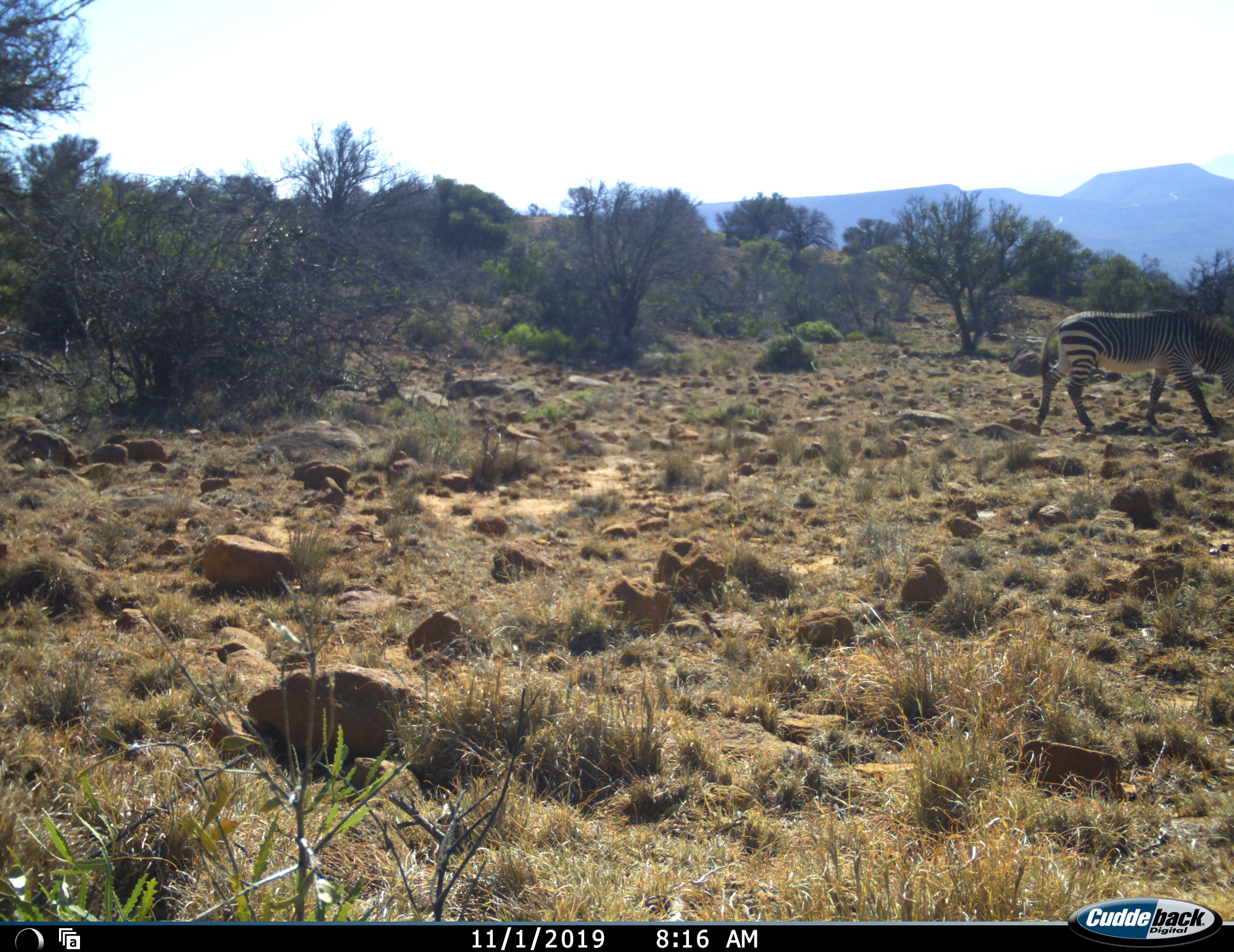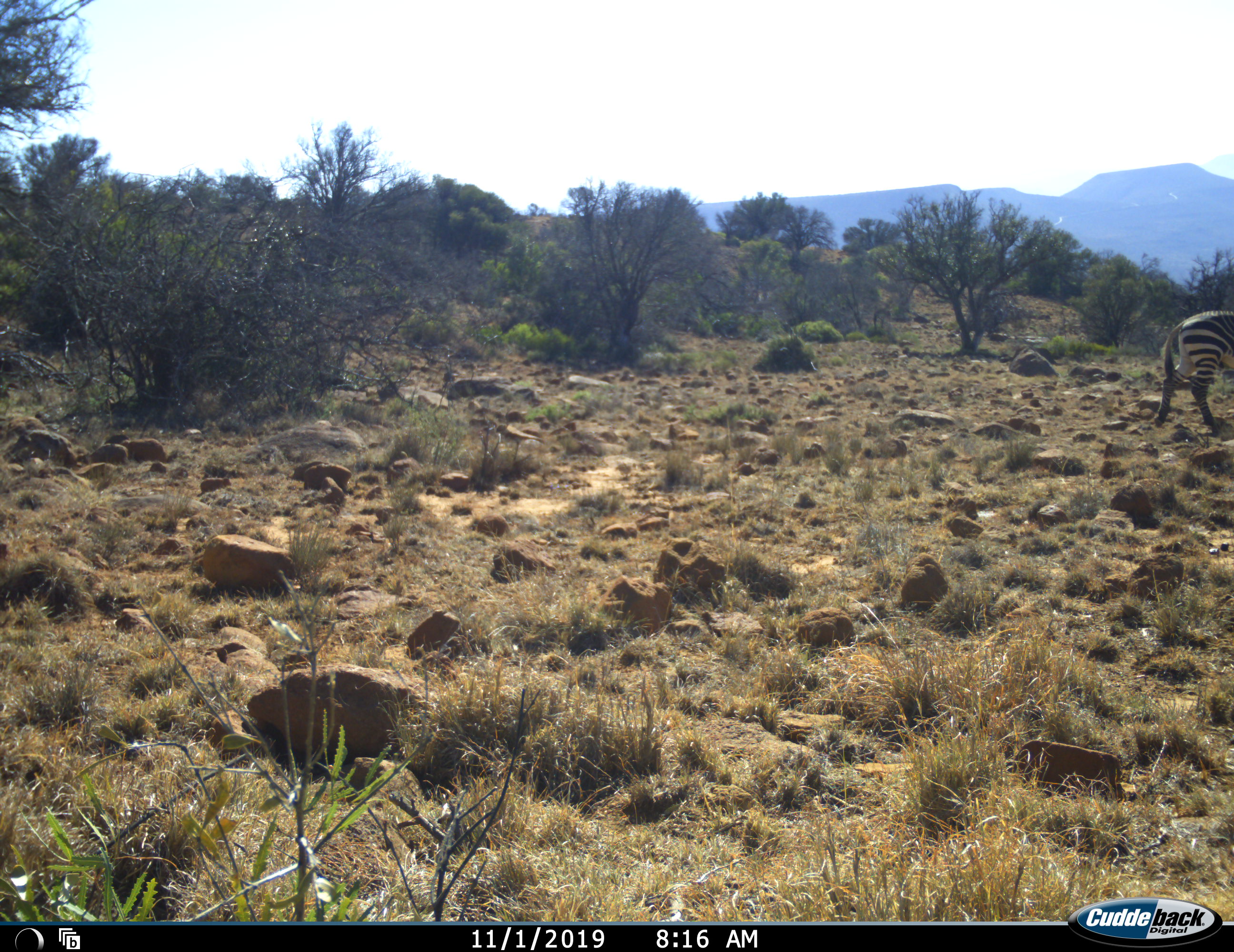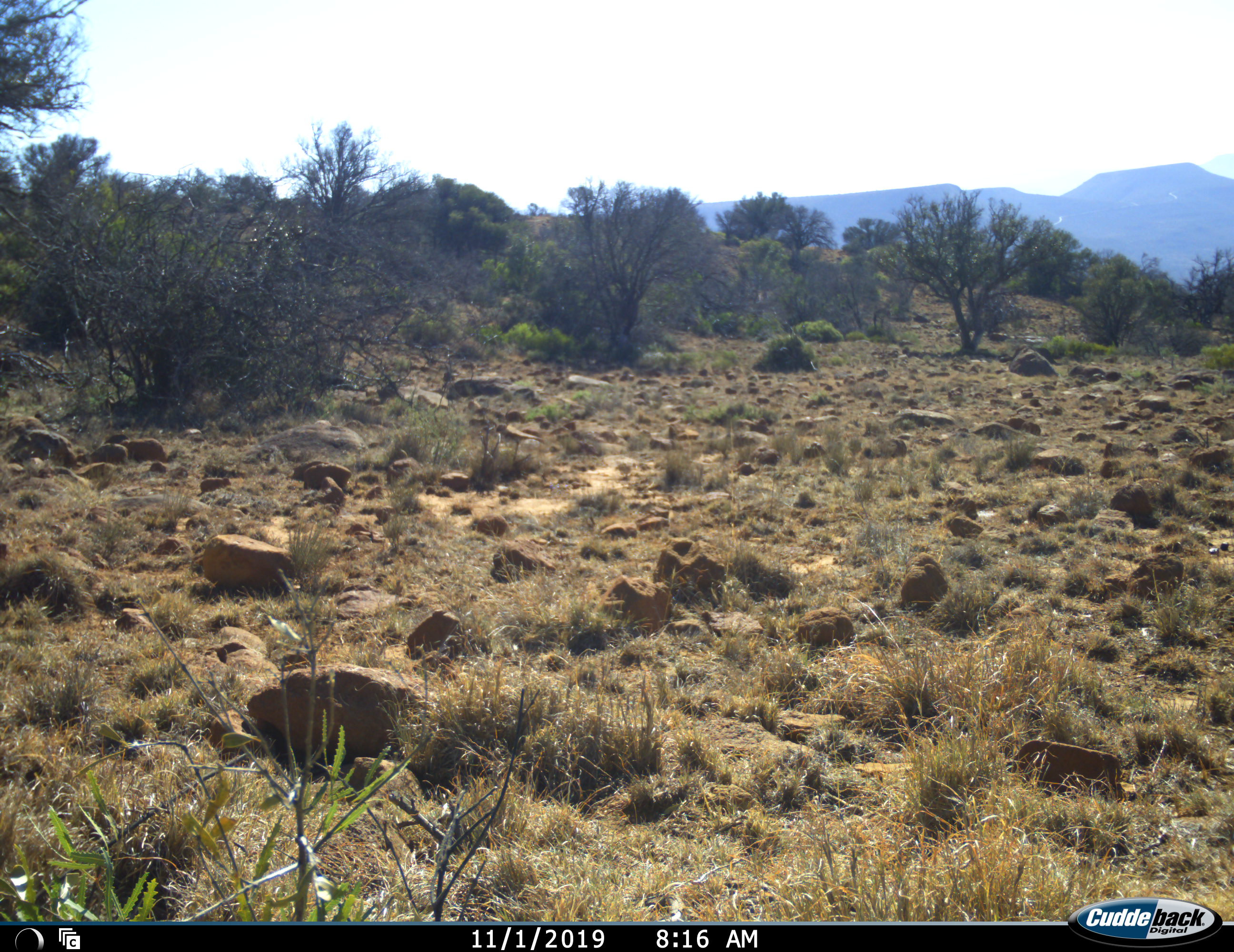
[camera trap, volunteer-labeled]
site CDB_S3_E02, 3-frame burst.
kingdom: Animalia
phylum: Chordata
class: Mammalia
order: Perissodactyla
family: Equidae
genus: Equus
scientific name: Equus zebra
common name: mountain zebra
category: zebramountain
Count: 1.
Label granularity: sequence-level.